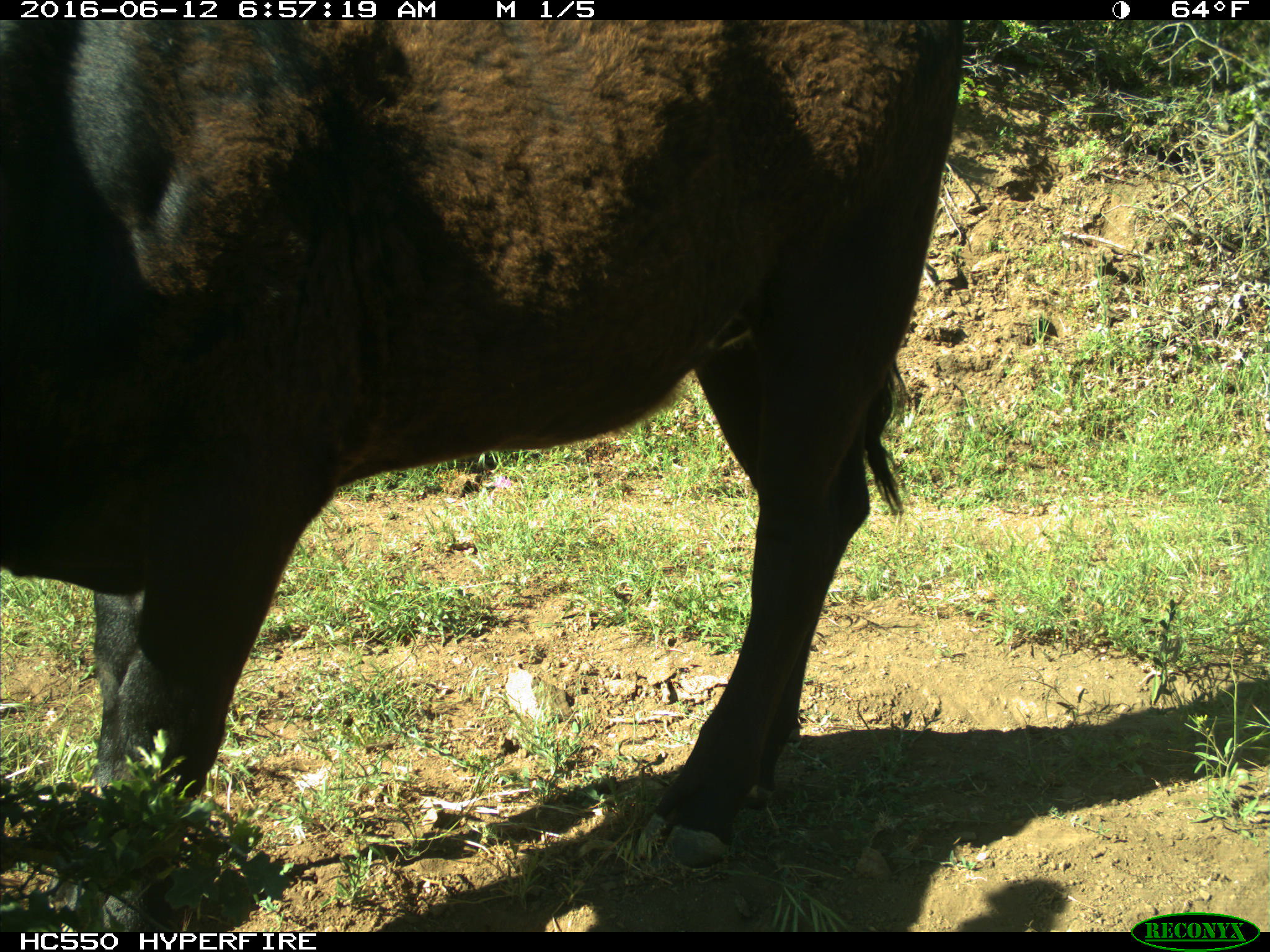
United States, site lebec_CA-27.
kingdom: Animalia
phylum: Chordata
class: Mammalia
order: Artiodactyla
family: Bovidae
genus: Bos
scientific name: Bos taurus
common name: domestic cow